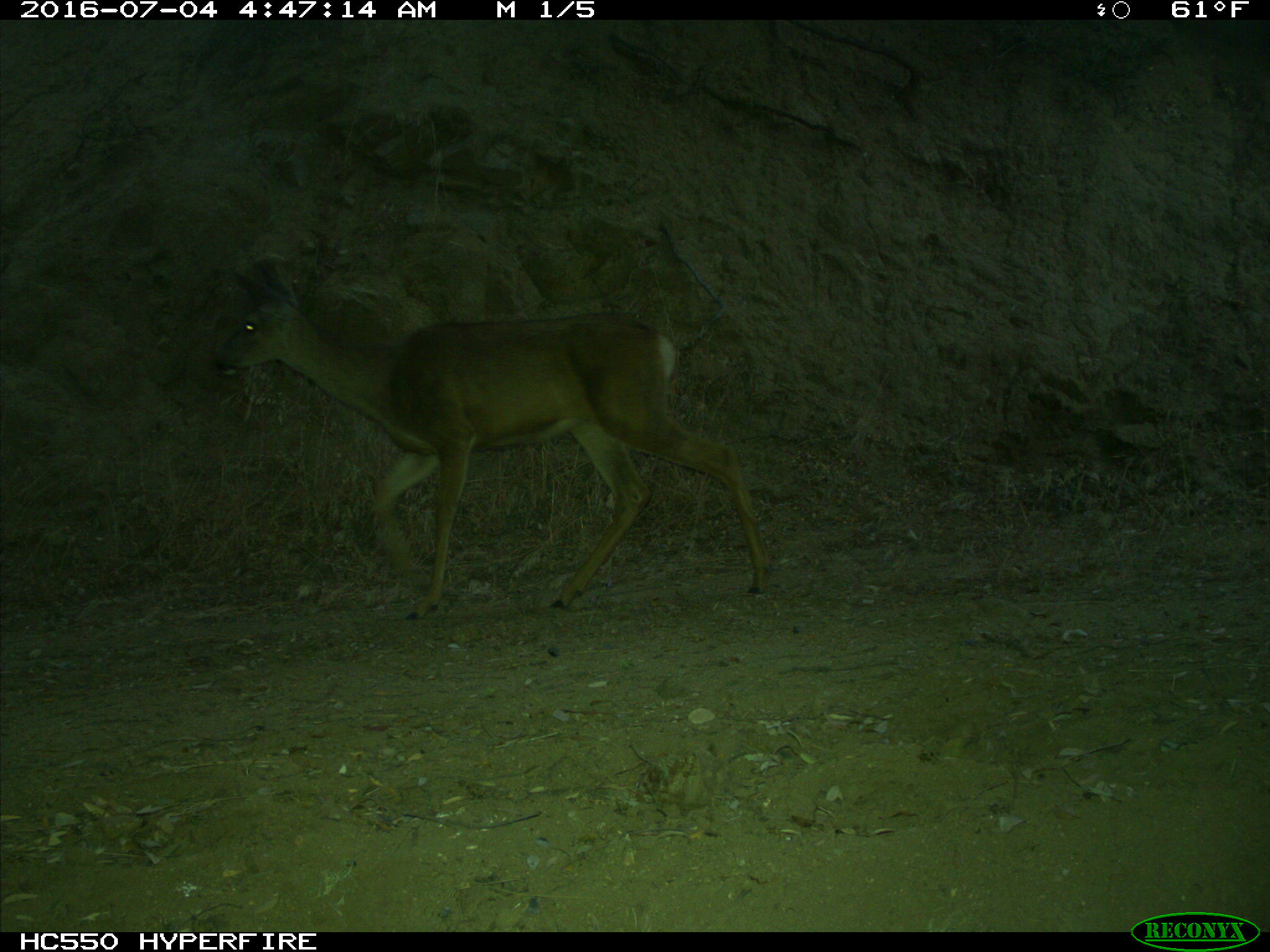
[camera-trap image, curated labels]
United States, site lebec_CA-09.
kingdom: Animalia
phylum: Chordata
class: Mammalia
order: Artiodactyla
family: Cervidae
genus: Odocoileus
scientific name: Odocoileus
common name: deer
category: unidentified deer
Unidentified deer (deer) (Odocoileus).